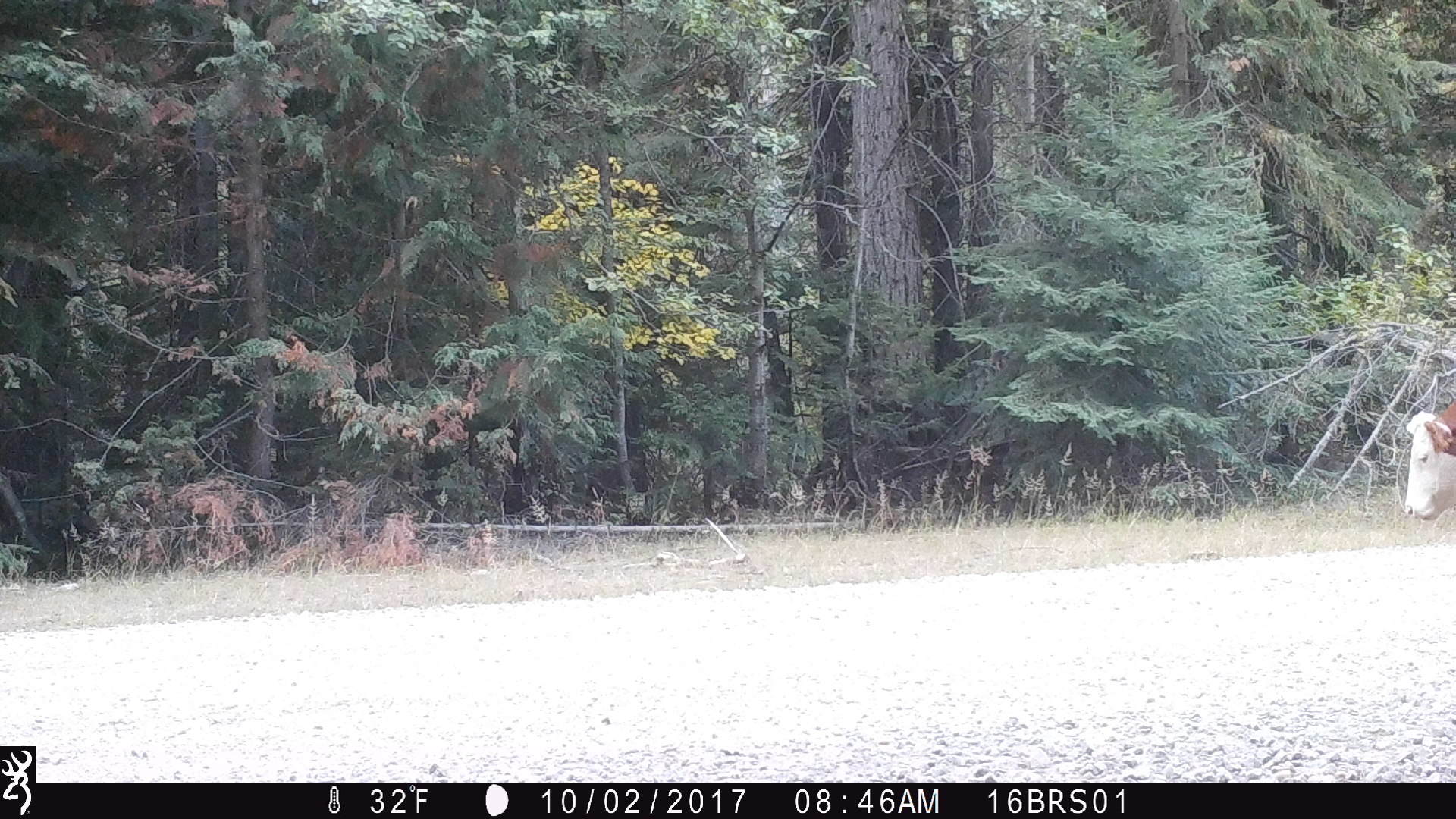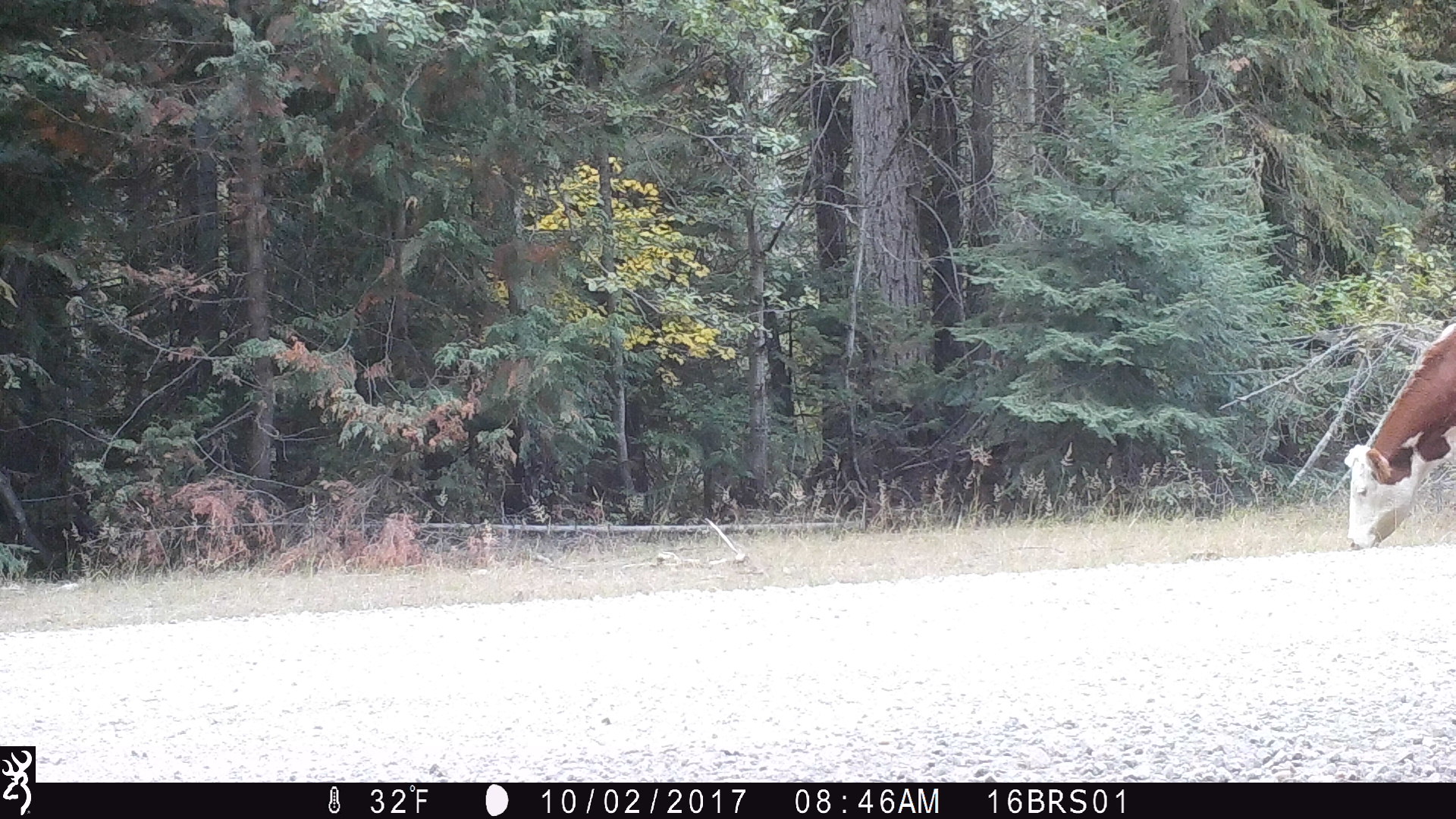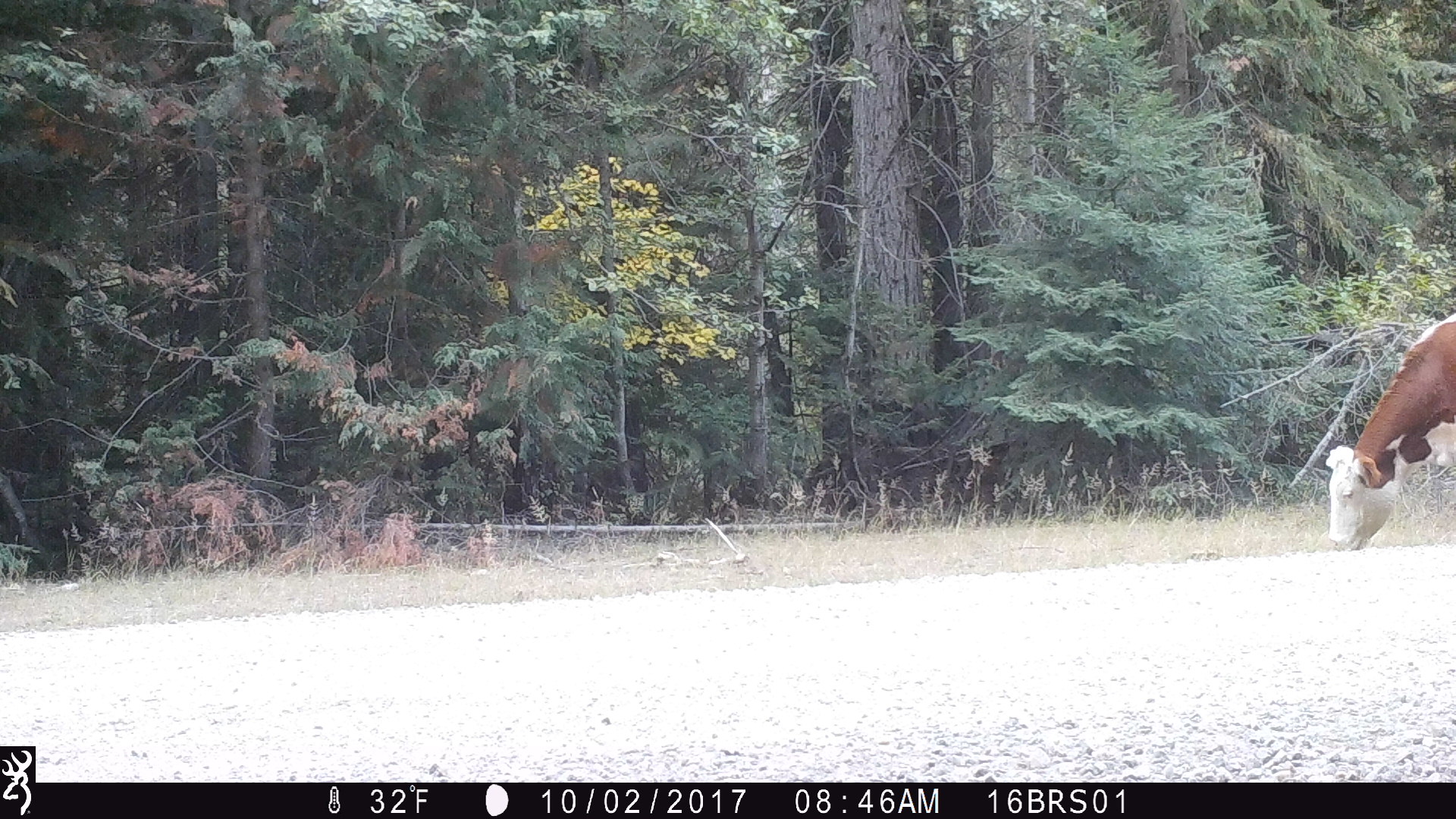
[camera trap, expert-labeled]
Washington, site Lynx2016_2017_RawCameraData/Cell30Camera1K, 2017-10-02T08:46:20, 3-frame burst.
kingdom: Animalia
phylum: Chordata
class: Mammalia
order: Artiodactyla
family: Bovidae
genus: Bos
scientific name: Bos taurus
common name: domestic cattle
Domestic cattle (Bos taurus). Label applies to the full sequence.